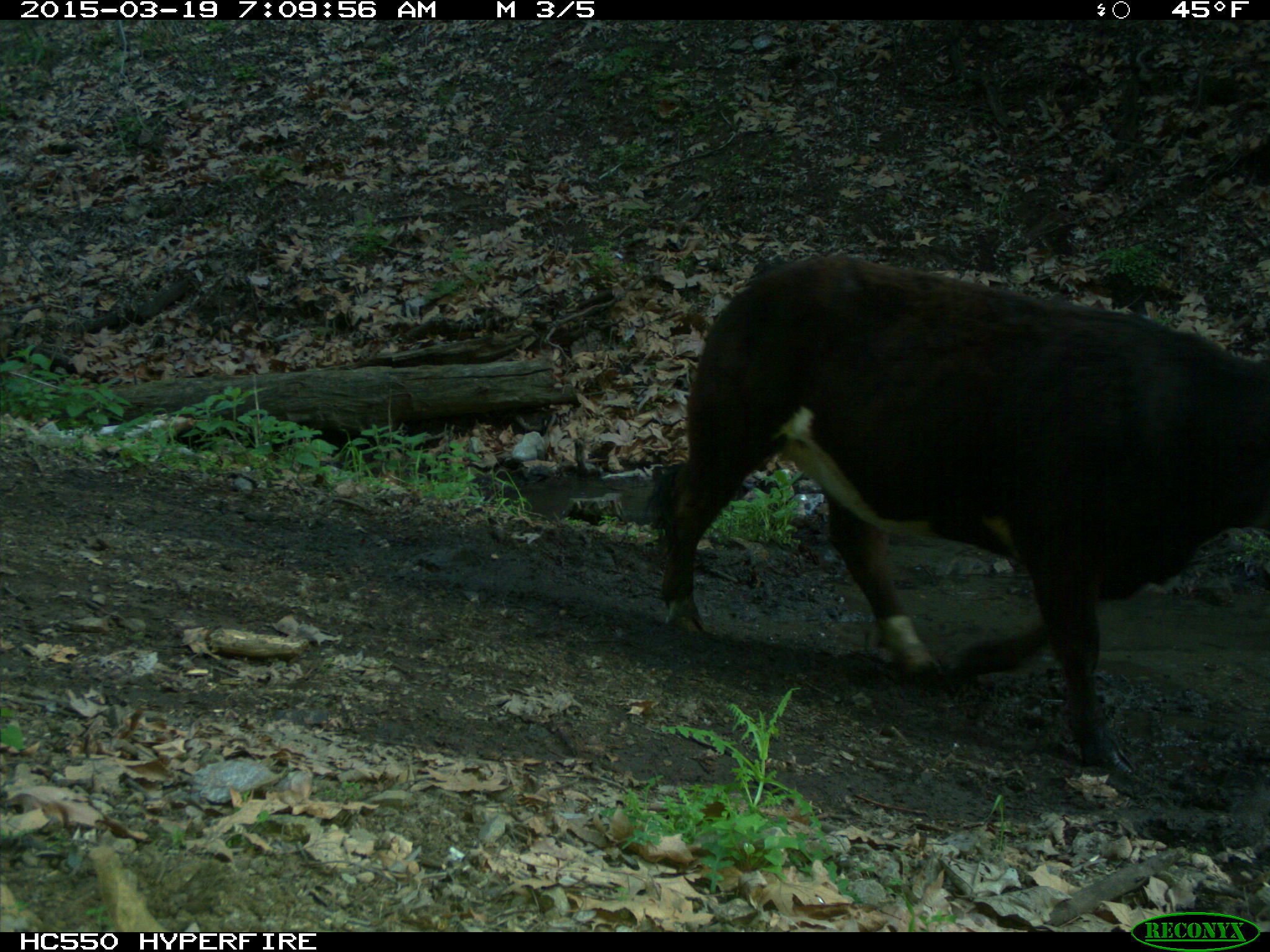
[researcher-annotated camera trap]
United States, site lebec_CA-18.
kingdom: Animalia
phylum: Chordata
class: Mammalia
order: Artiodactyla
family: Bovidae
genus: Bos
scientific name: Bos taurus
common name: domestic cow